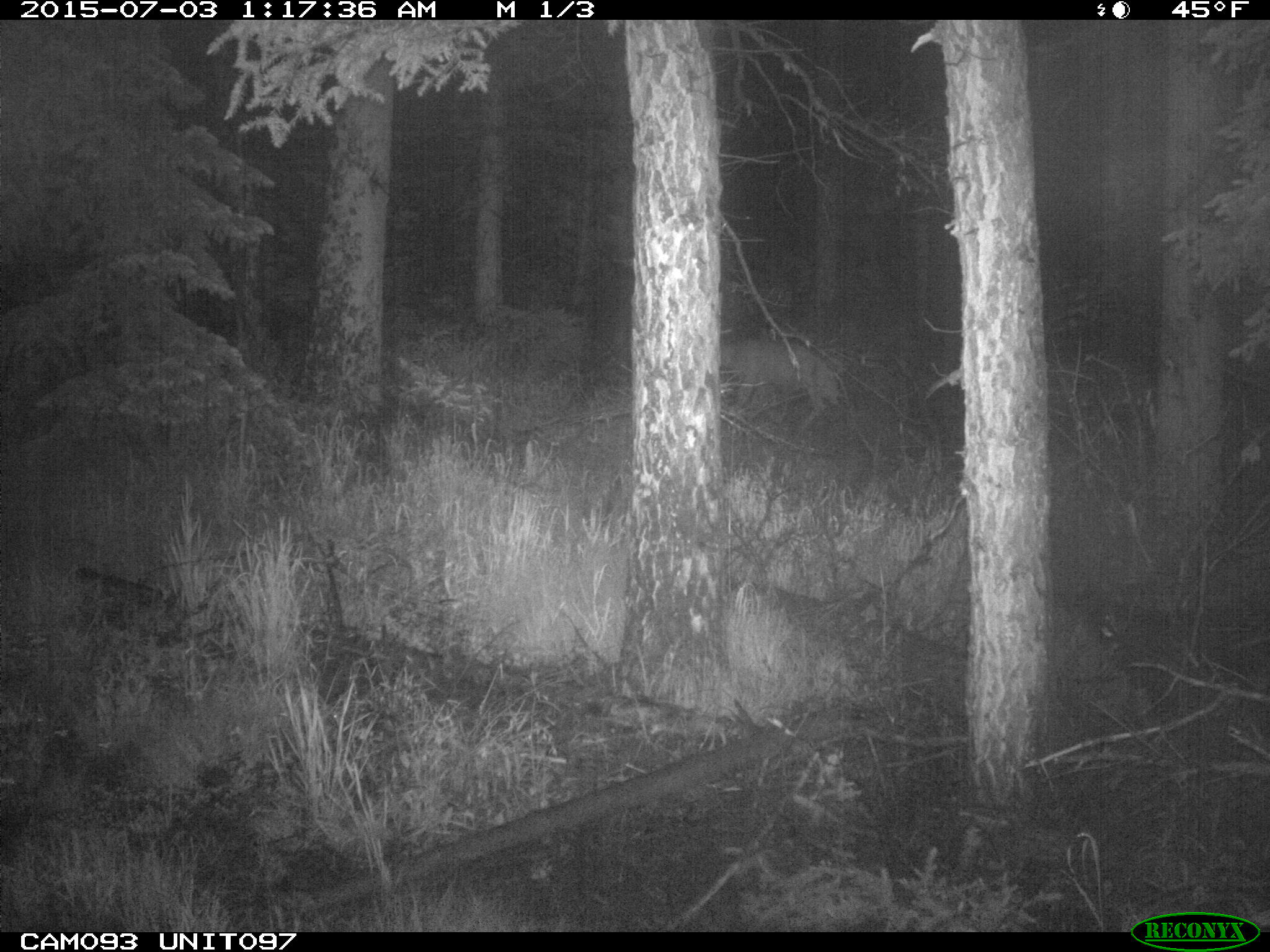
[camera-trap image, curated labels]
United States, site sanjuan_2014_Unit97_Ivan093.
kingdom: Animalia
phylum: Chordata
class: Mammalia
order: Artiodactyla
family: Cervidae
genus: Odocoileus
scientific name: Odocoileus hemionus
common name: mule deer